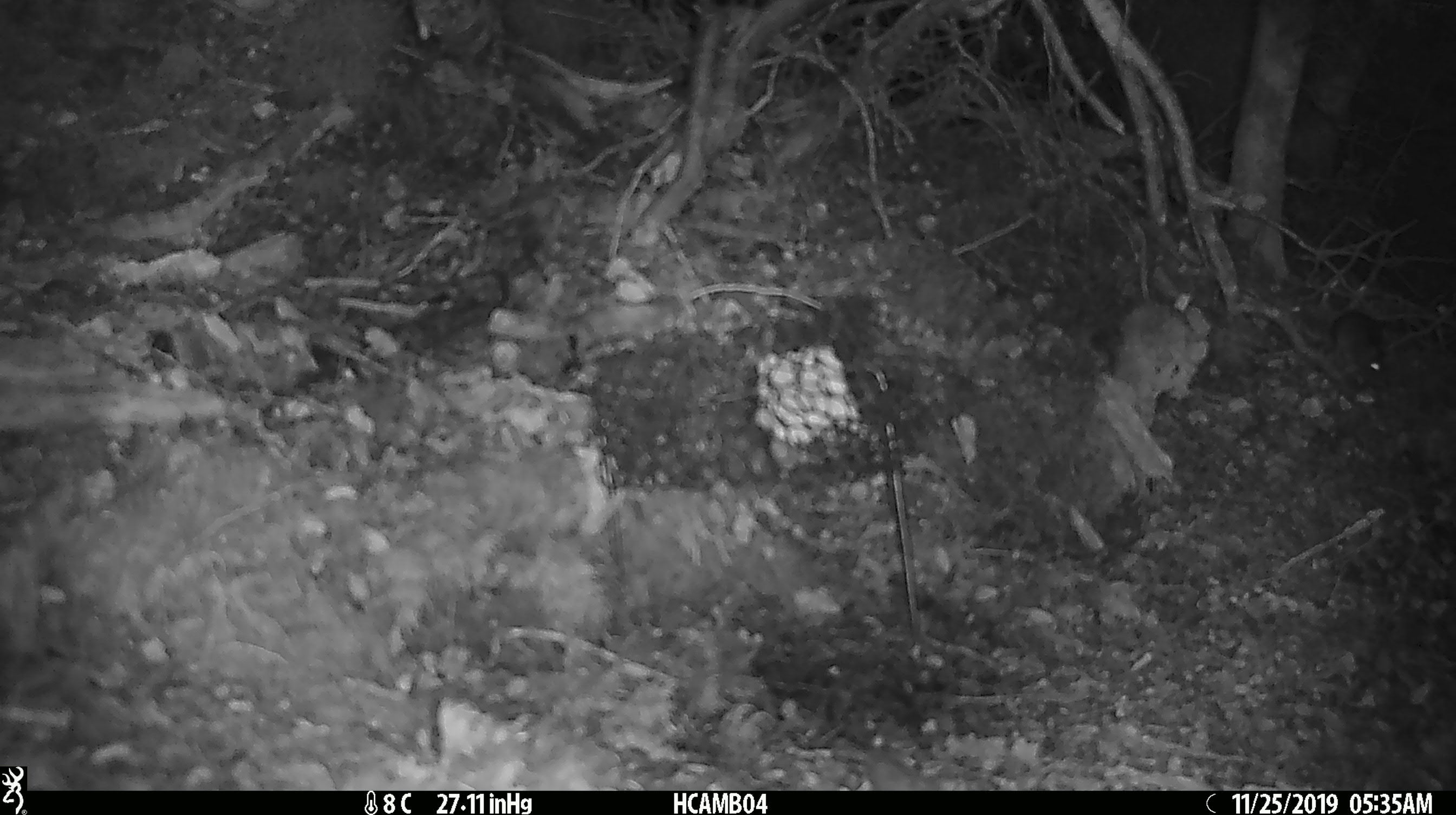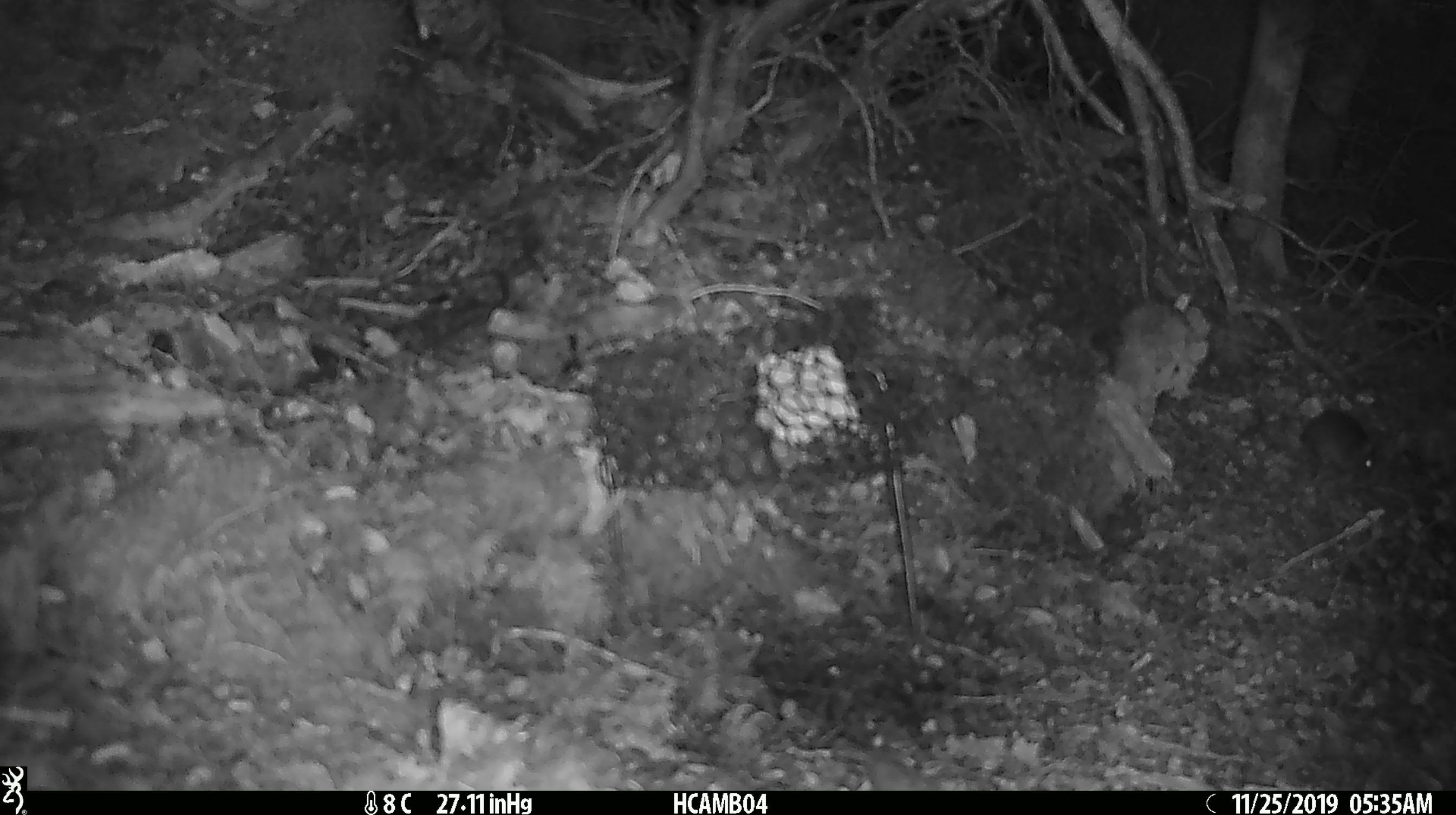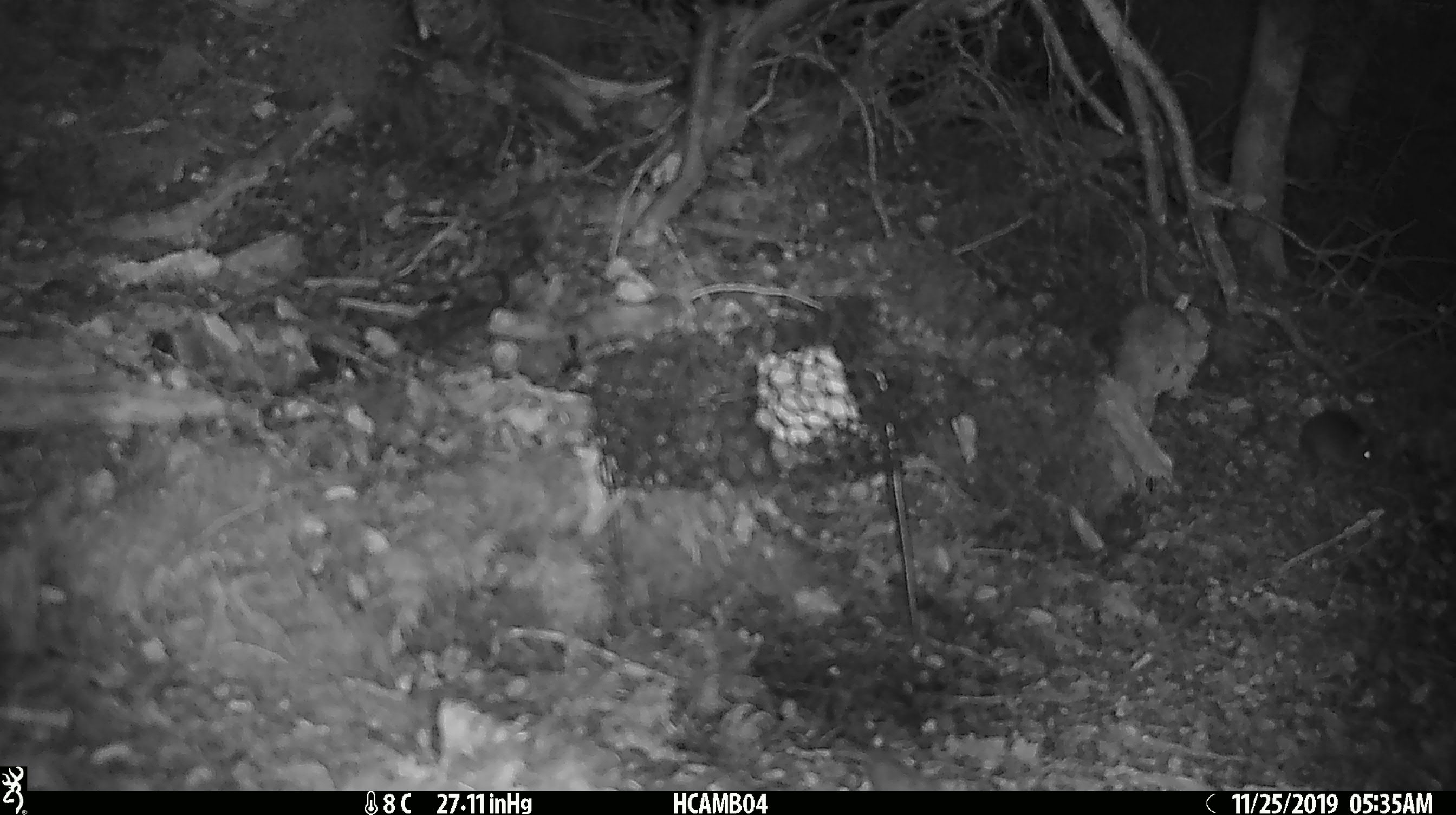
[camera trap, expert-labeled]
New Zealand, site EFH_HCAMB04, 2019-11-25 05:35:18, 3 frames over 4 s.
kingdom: Animalia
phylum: Chordata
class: Mammalia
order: Rodentia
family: Muridae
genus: Mus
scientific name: Mus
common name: mouse